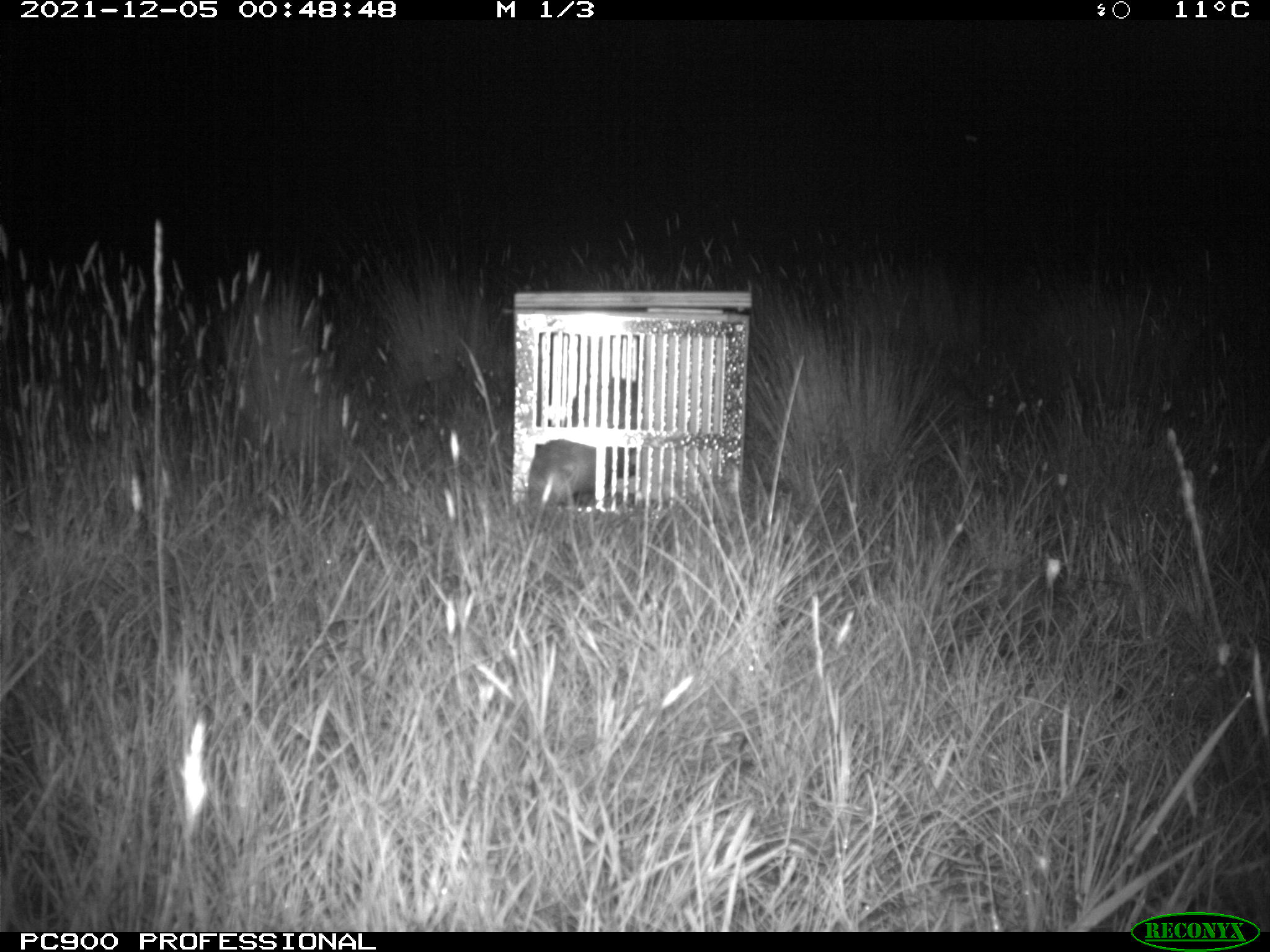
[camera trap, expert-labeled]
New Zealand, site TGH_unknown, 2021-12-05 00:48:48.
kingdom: Animalia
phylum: Chordata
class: Mammalia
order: Carnivora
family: Mustelidae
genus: Mustela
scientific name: Mustela furo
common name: ferret